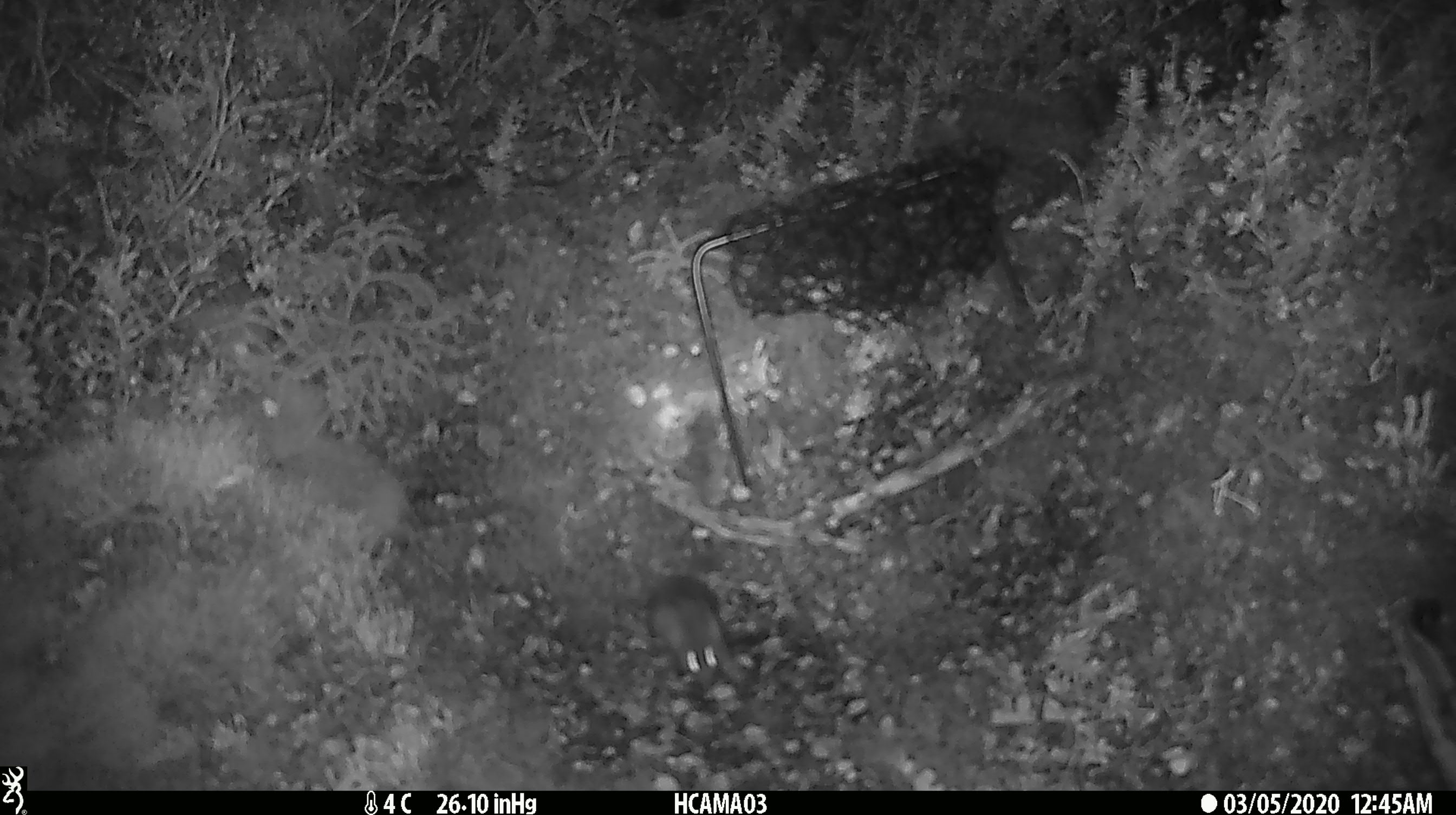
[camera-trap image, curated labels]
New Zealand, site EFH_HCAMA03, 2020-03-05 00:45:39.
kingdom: Animalia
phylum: Chordata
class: Mammalia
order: Rodentia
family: Muridae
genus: Mus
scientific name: Mus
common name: mouse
Mouse (Mus).